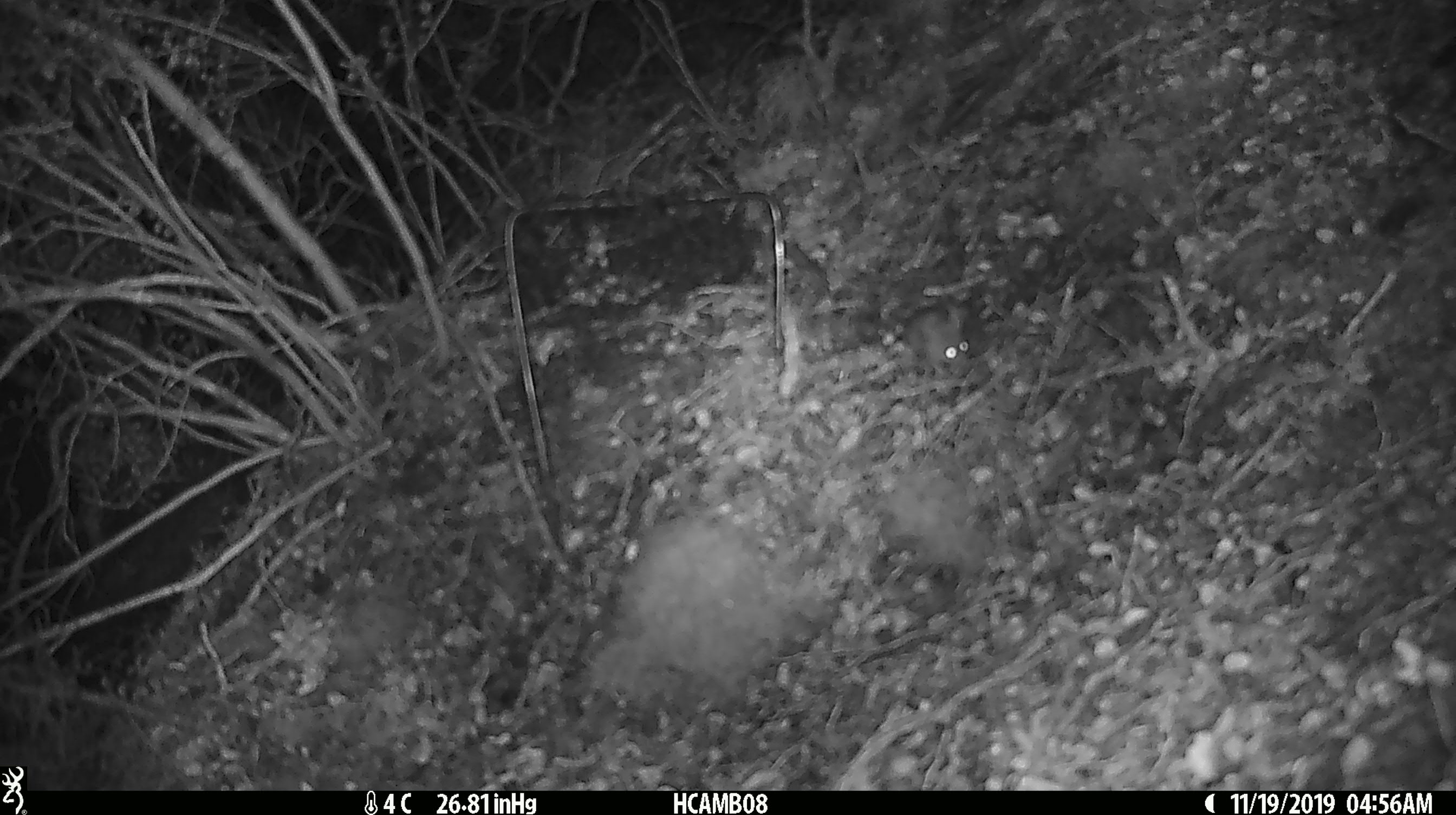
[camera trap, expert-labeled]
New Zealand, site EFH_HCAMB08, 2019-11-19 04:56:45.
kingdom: Animalia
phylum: Chordata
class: Mammalia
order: Rodentia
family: Muridae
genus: Mus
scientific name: Mus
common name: mouse